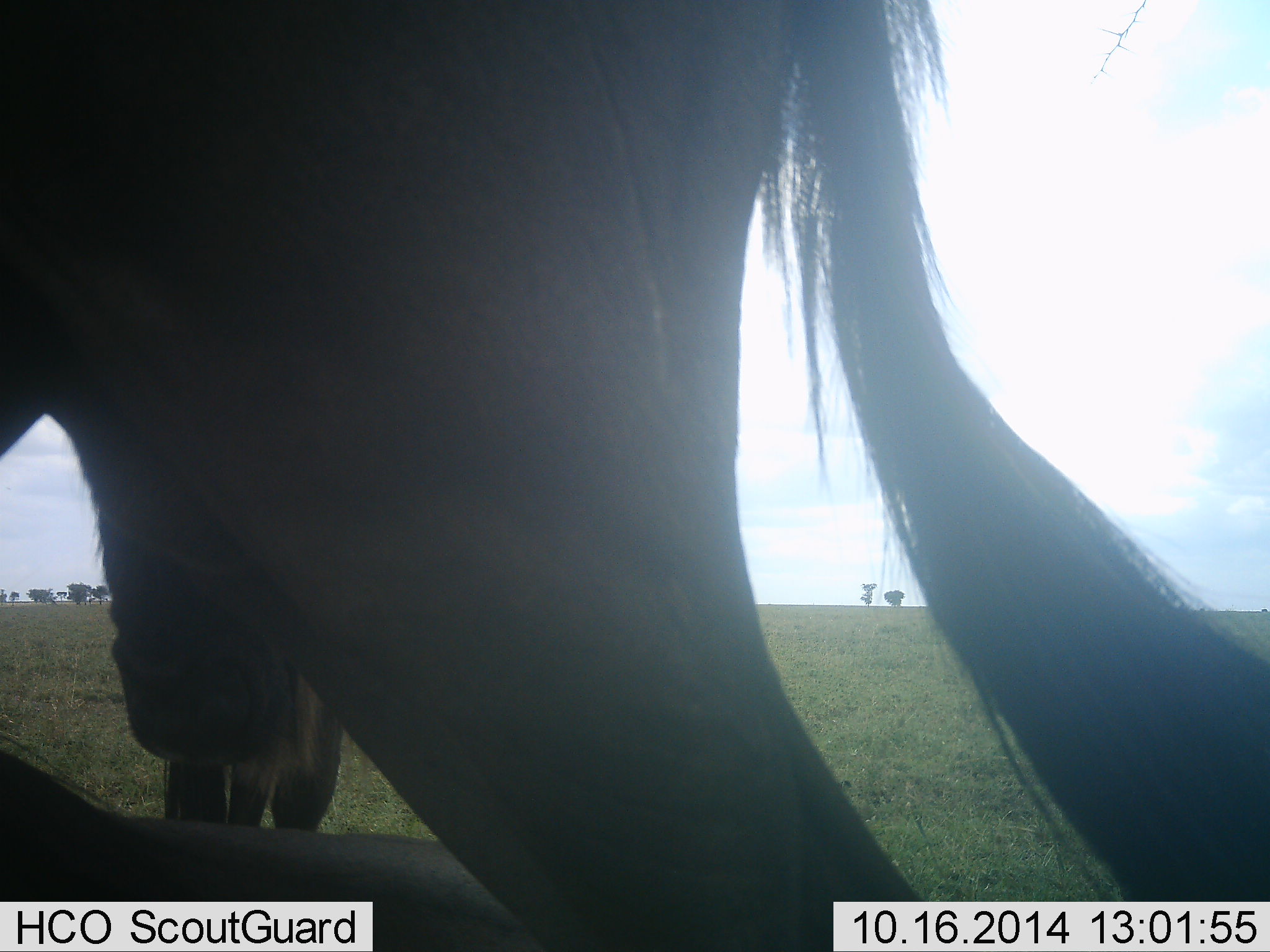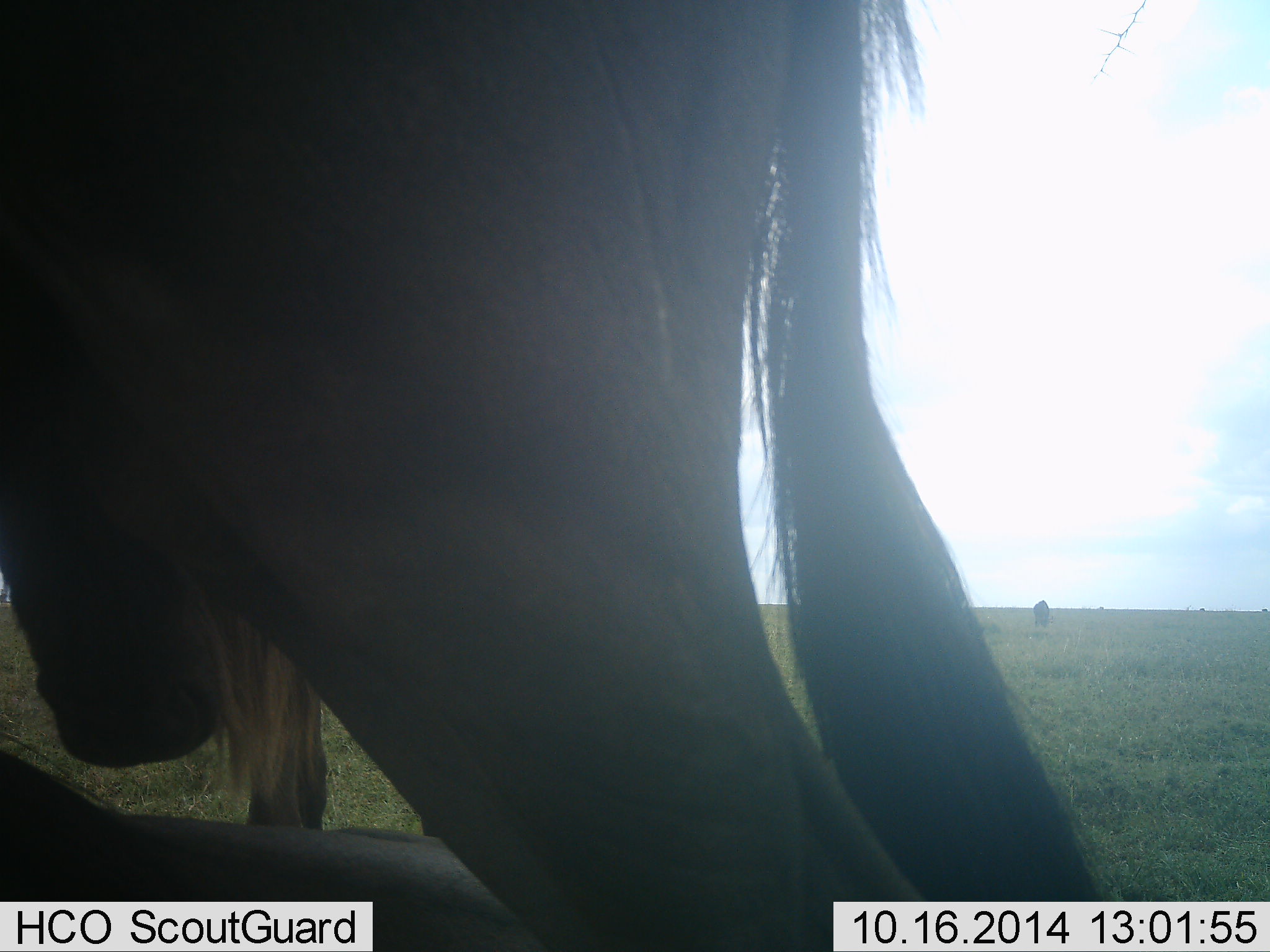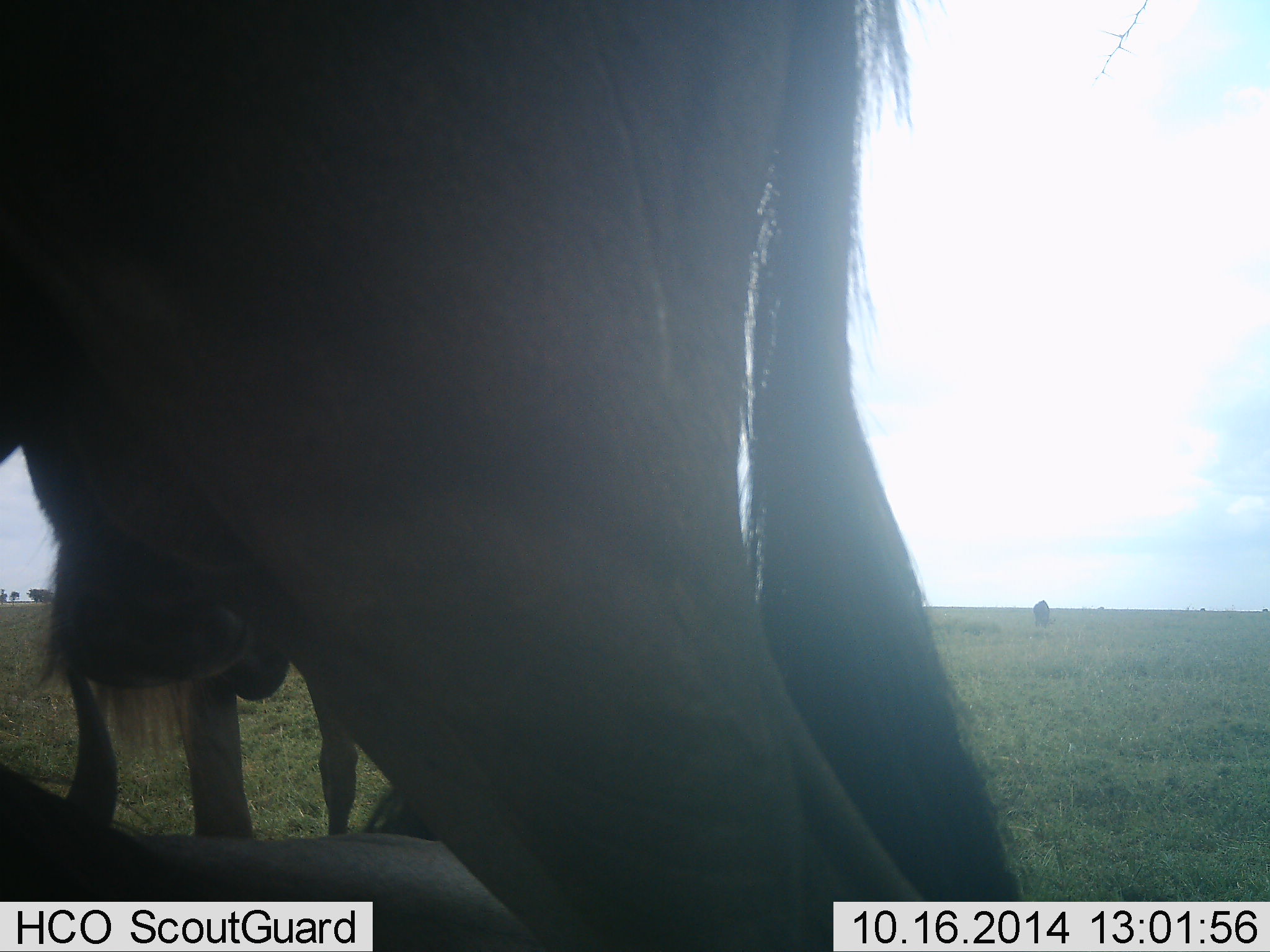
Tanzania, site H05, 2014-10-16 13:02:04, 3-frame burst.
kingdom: Animalia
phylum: Chordata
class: Mammalia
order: Artiodactyla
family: Bovidae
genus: Connochaetes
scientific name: Connochaetes taurinus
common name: blue wildebeest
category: wildebeest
Wildebeest (blue wildebeest) (Connochaetes taurinus), count 3. Behavior (volunteer vote fractions): standing 50%, resting 70%, moving 10%, interacting 20%. Young present (vote fraction): 20%. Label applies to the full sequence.